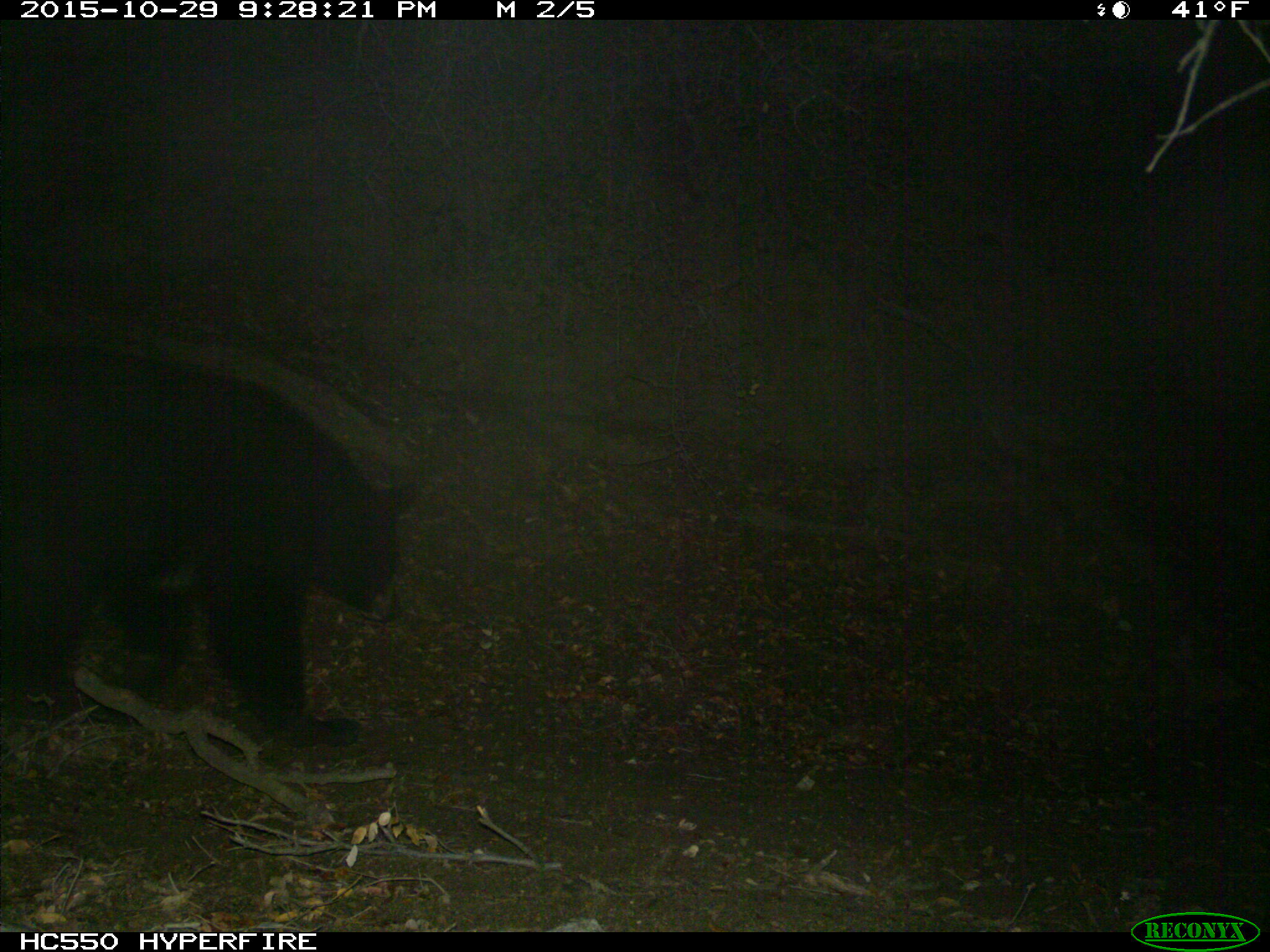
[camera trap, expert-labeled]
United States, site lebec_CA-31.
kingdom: Animalia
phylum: Chordata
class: Mammalia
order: Carnivora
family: Ursidae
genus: Ursus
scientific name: Ursus americanus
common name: american black bear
Ursus americanus (american black bear).